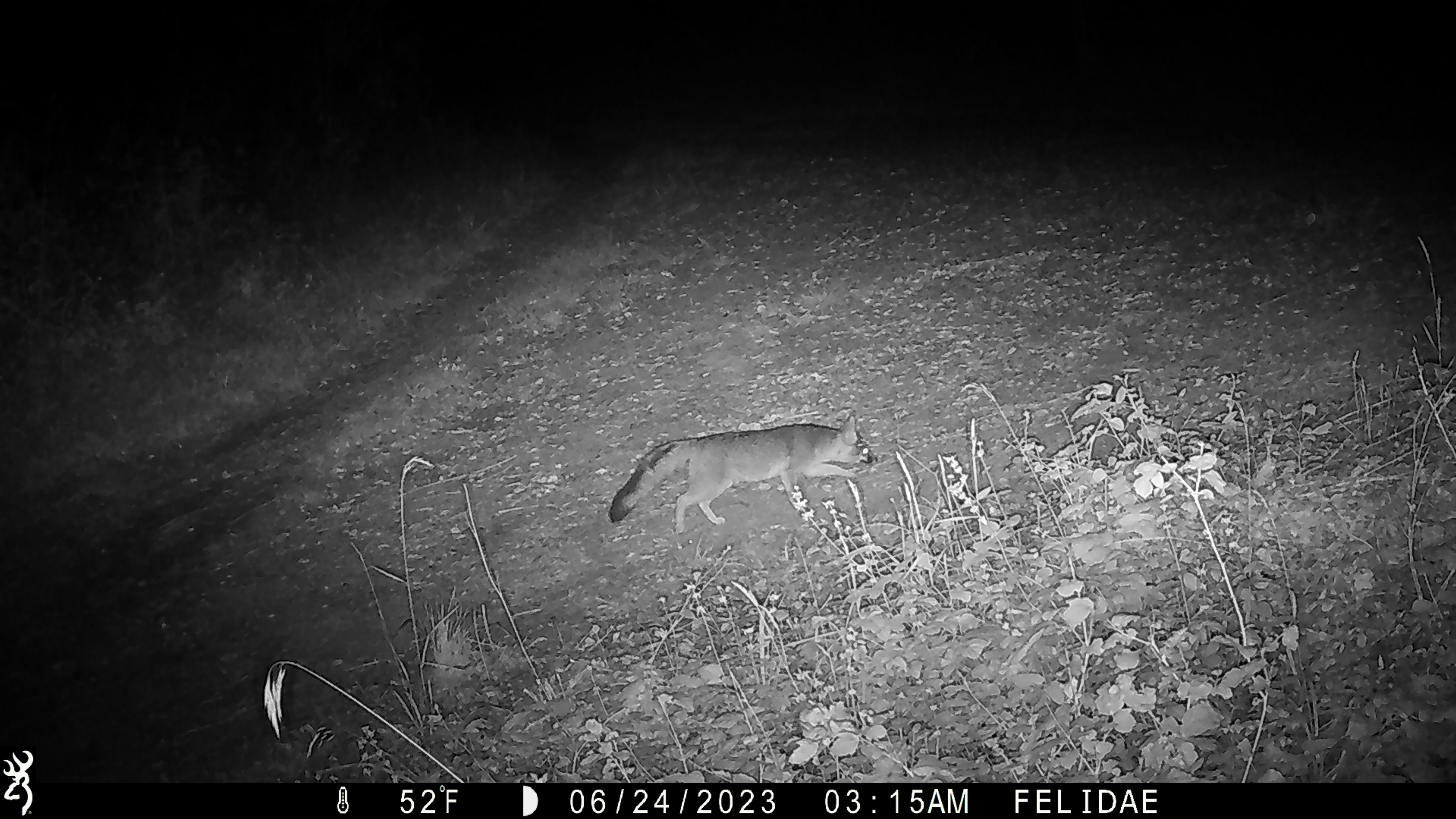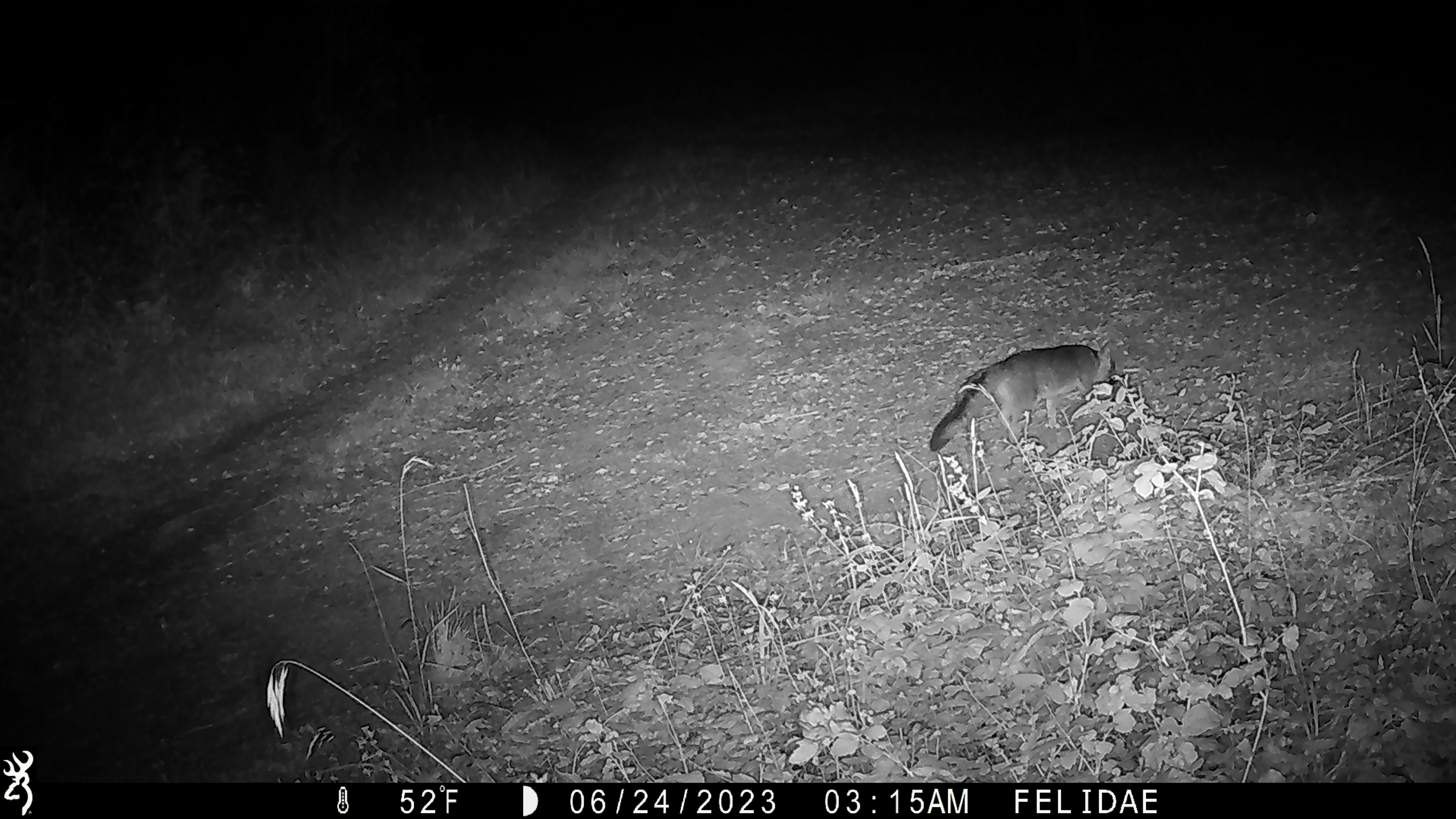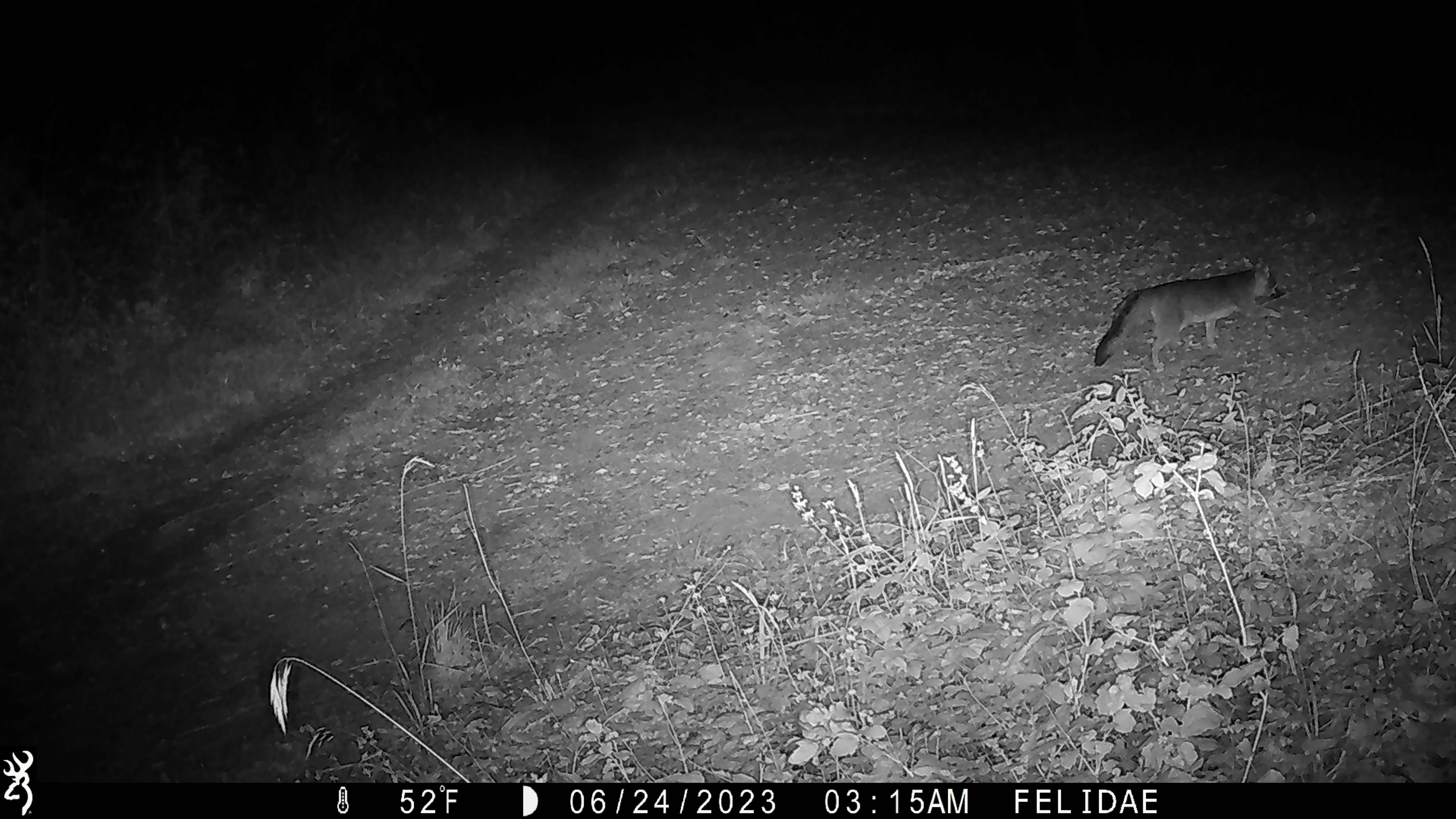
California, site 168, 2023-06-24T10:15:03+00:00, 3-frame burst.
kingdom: Animalia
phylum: Chordata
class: Mammalia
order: Carnivora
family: Canidae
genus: Urocyon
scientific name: Urocyon cinereoargenteus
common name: gray fox